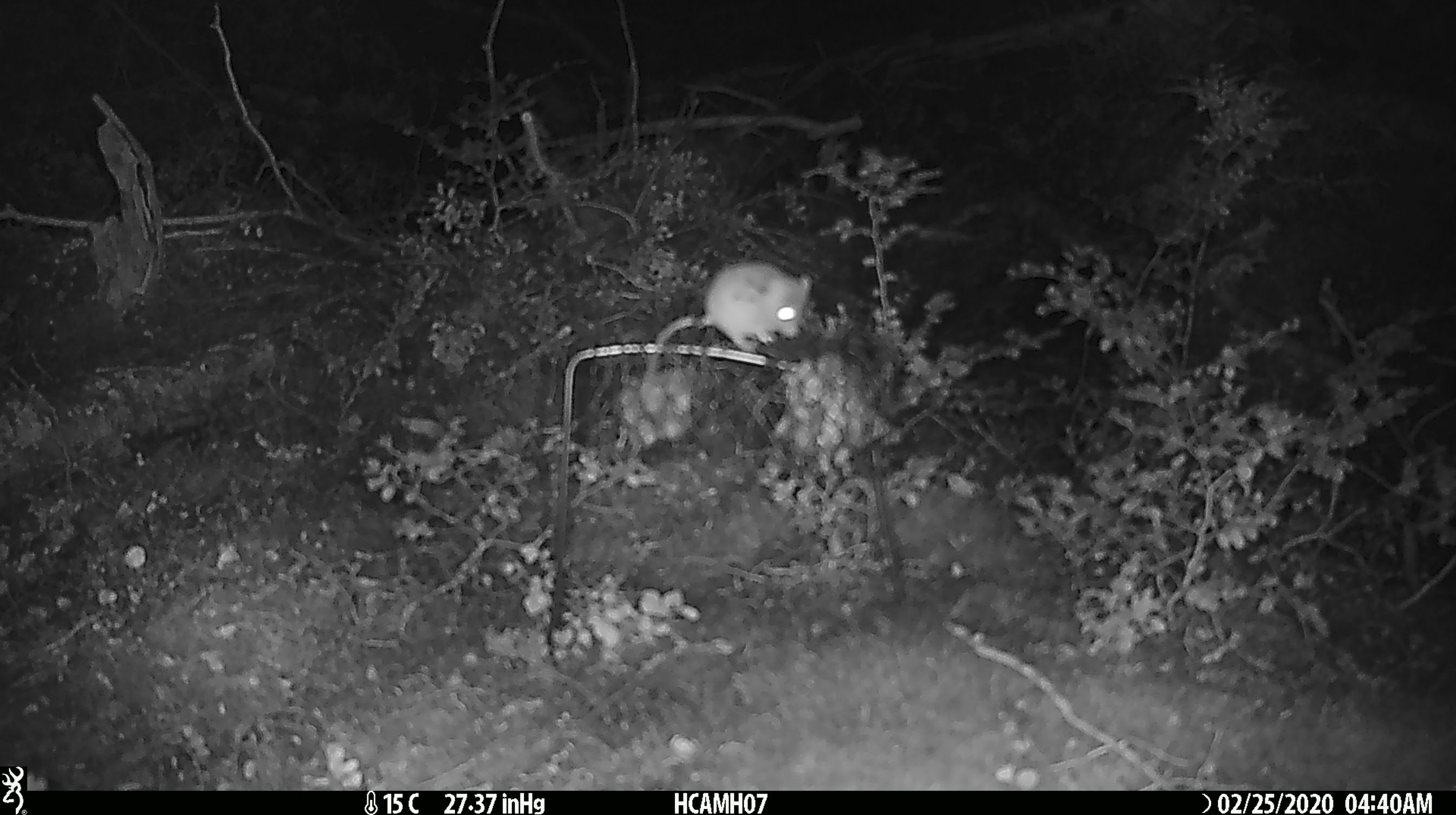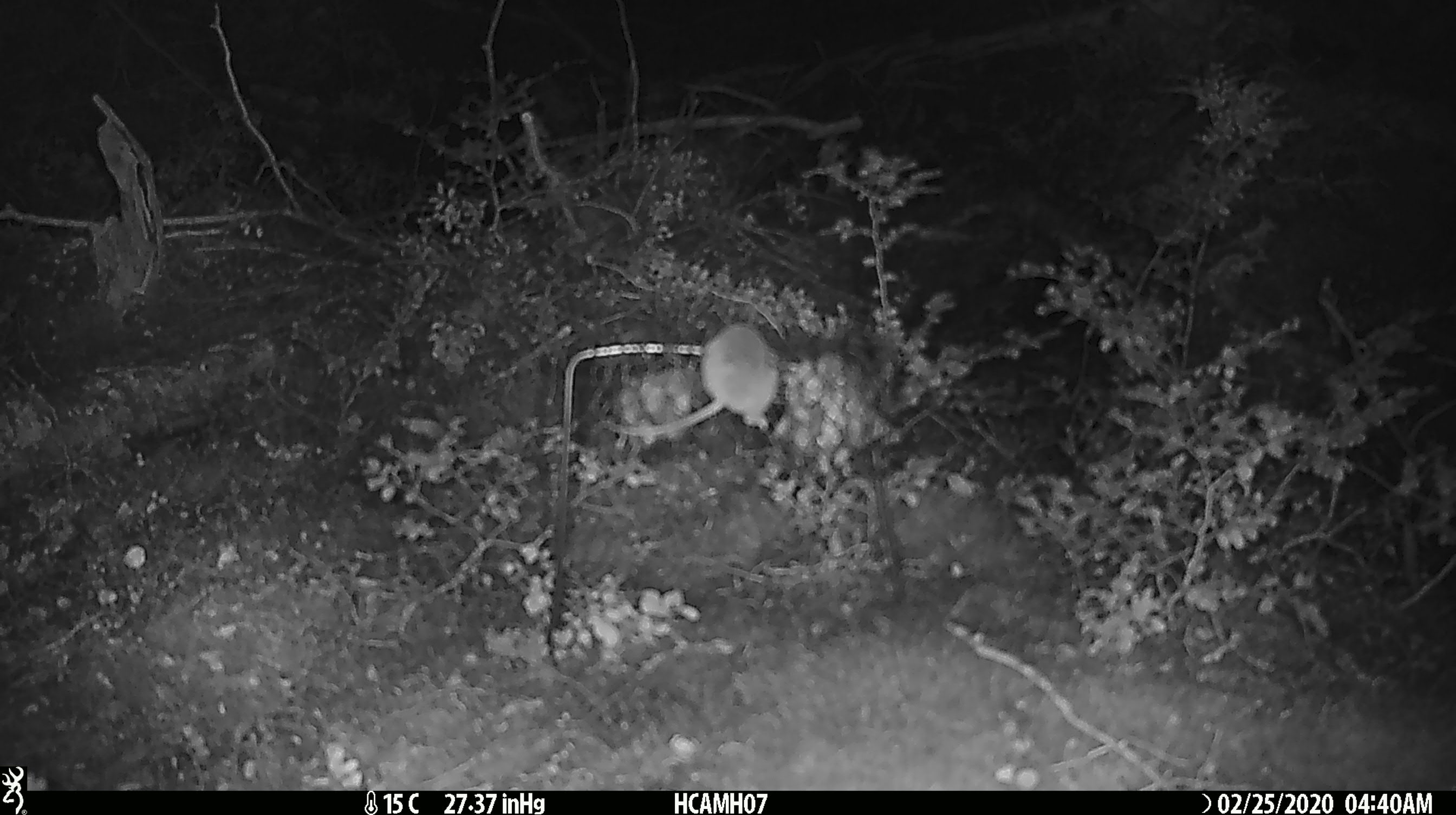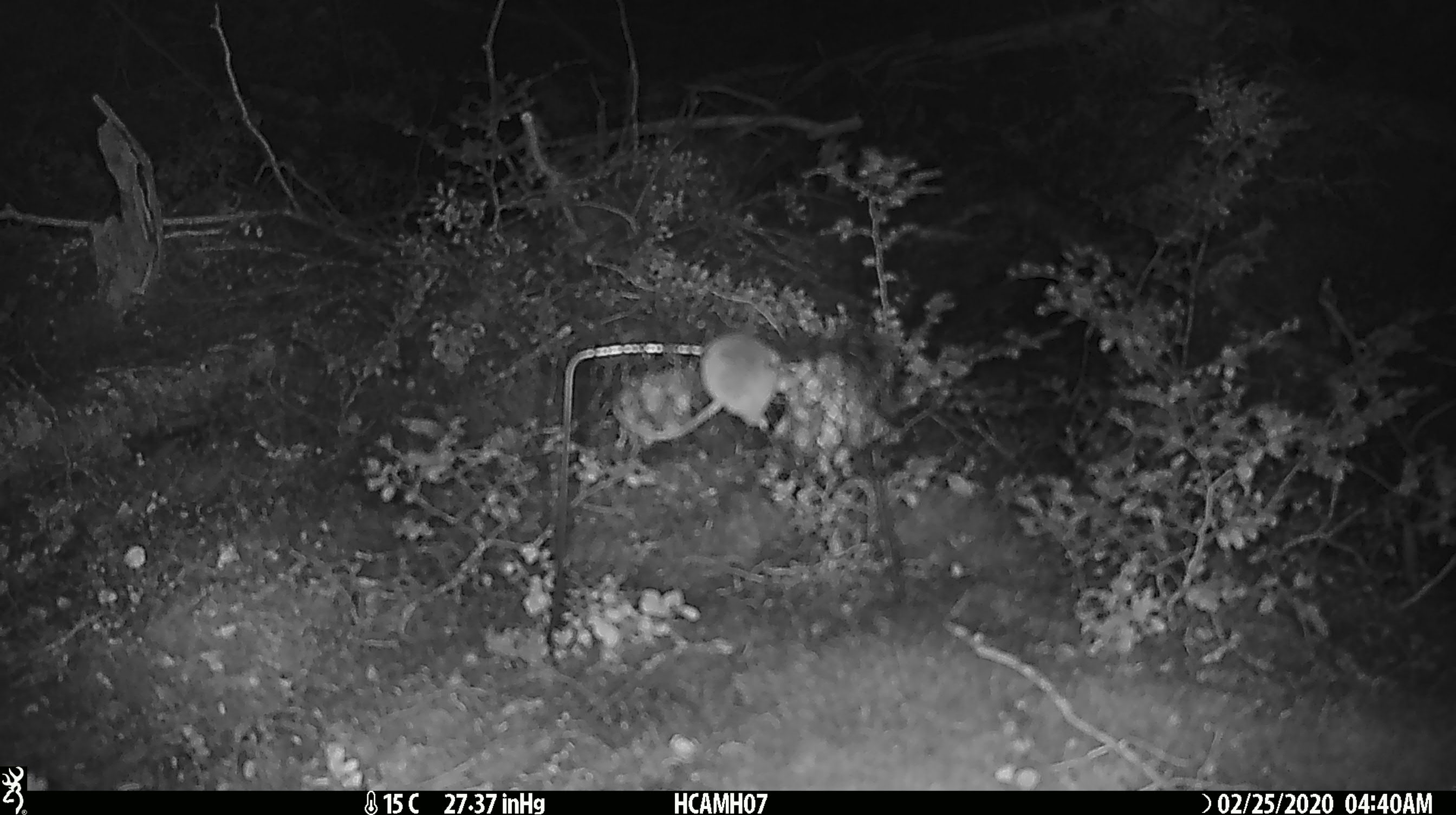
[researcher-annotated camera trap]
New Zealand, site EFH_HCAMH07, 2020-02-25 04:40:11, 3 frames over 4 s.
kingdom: Animalia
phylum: Chordata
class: Mammalia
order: Rodentia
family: Muridae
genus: Mus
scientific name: Mus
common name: mouse